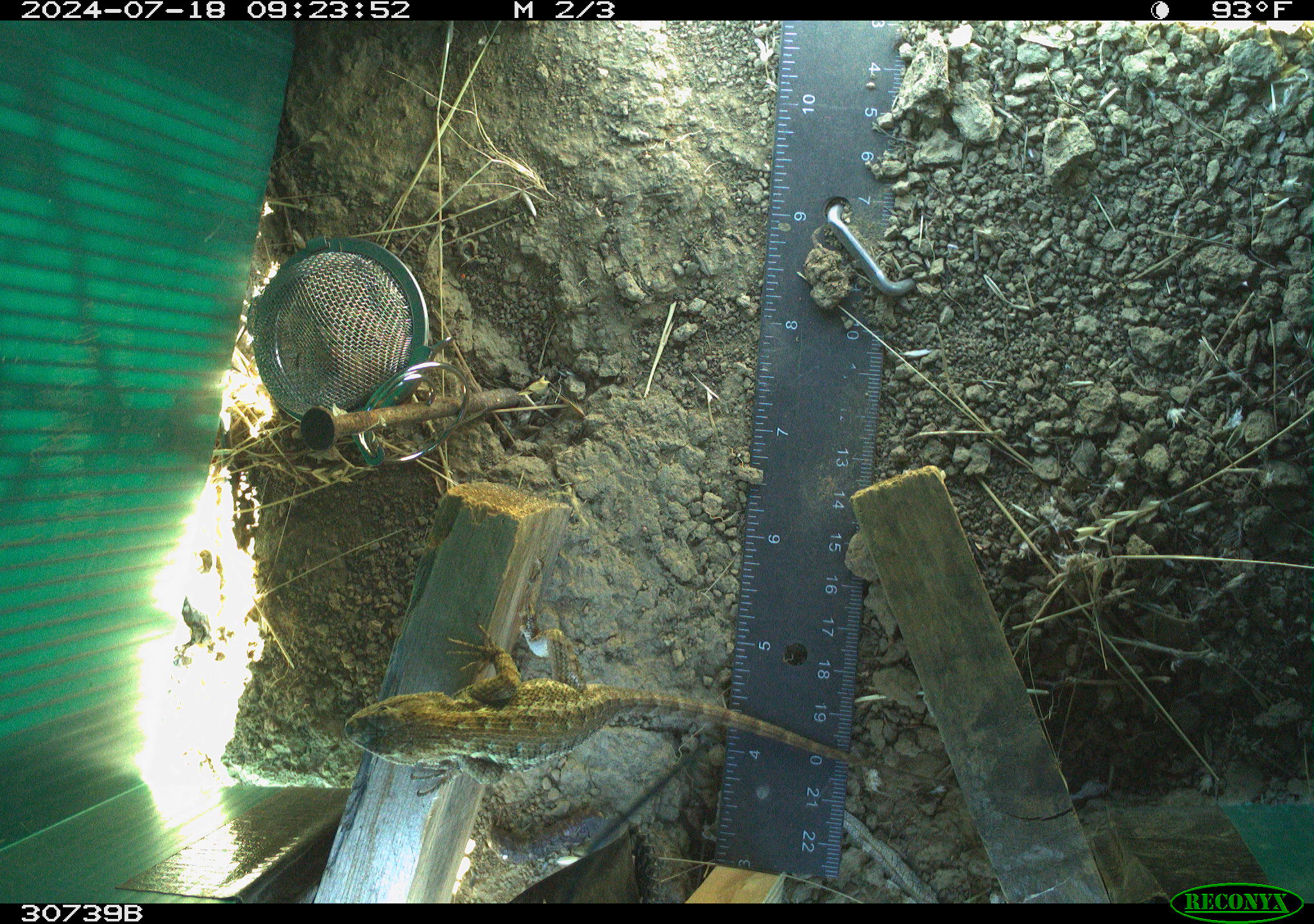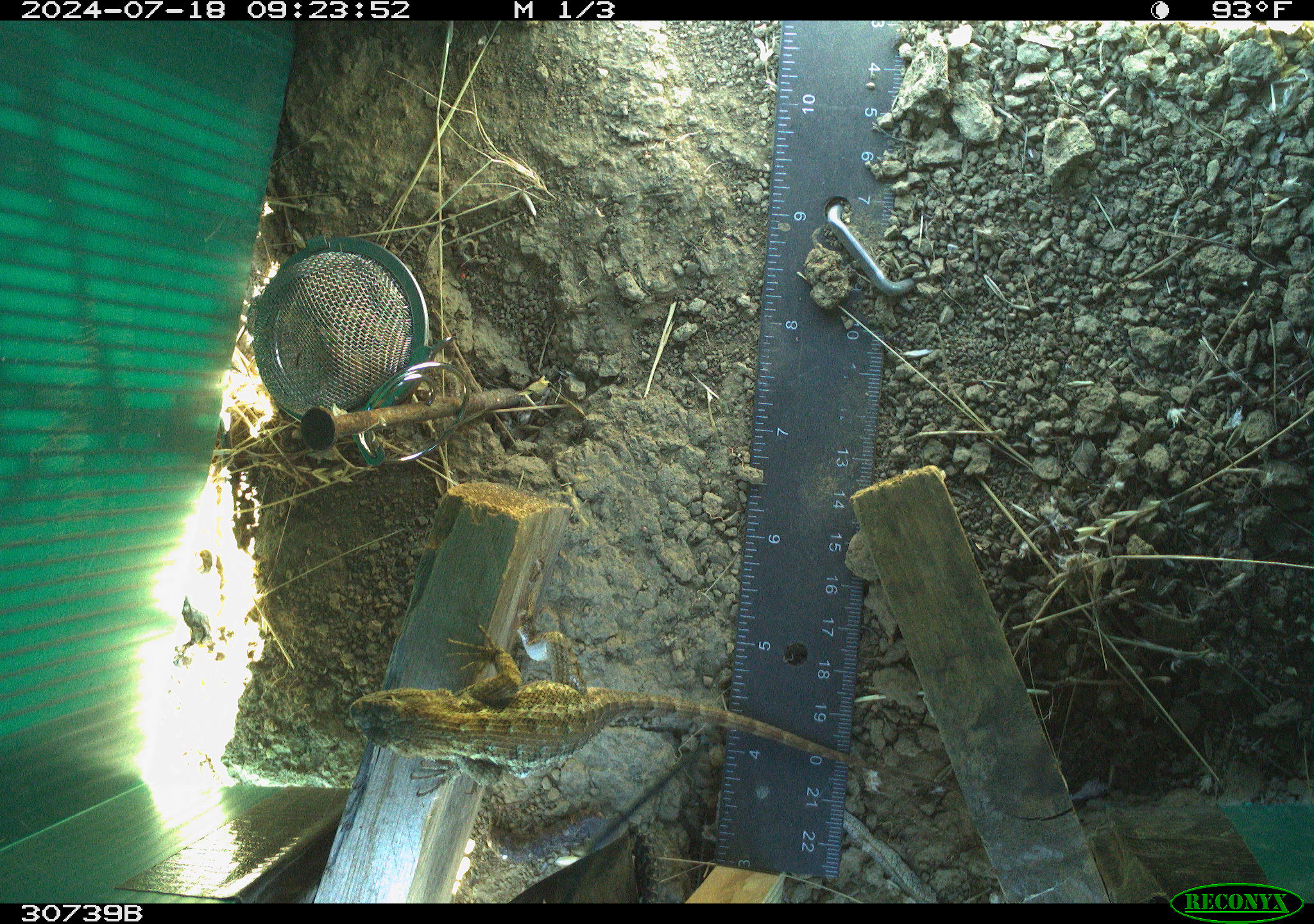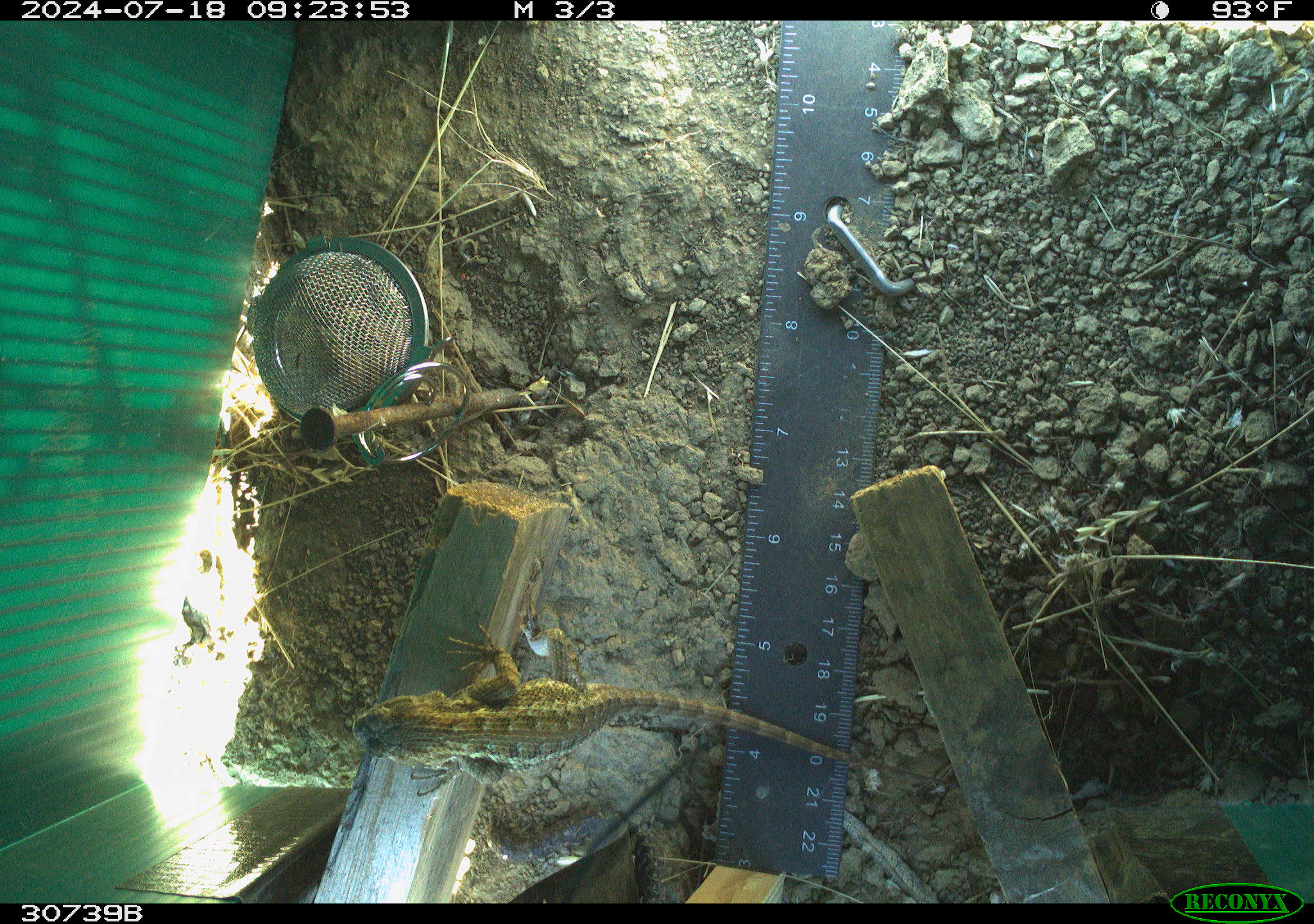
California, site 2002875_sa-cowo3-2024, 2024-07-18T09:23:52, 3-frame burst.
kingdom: Animalia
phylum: Chordata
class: Reptilia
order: Squamata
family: Phrynosomatidae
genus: Sceloporus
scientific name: Sceloporus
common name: spiny lizards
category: sceloporus species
Sceloporus species (spiny lizards) (Sceloporus).